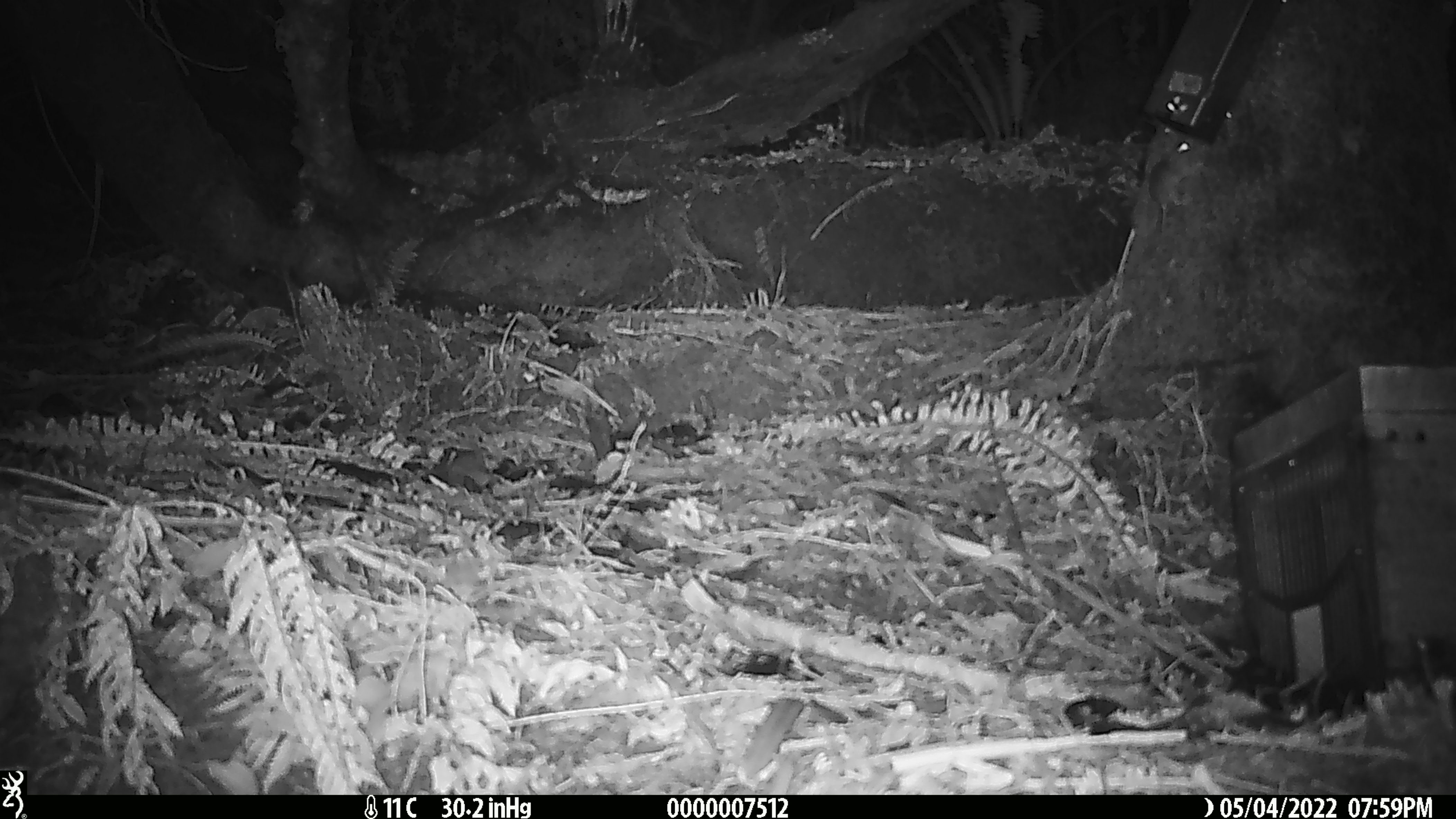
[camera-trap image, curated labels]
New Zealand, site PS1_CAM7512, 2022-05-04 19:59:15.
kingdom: Animalia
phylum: Chordata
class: Mammalia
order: Rodentia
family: Muridae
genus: Mus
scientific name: Mus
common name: mouse